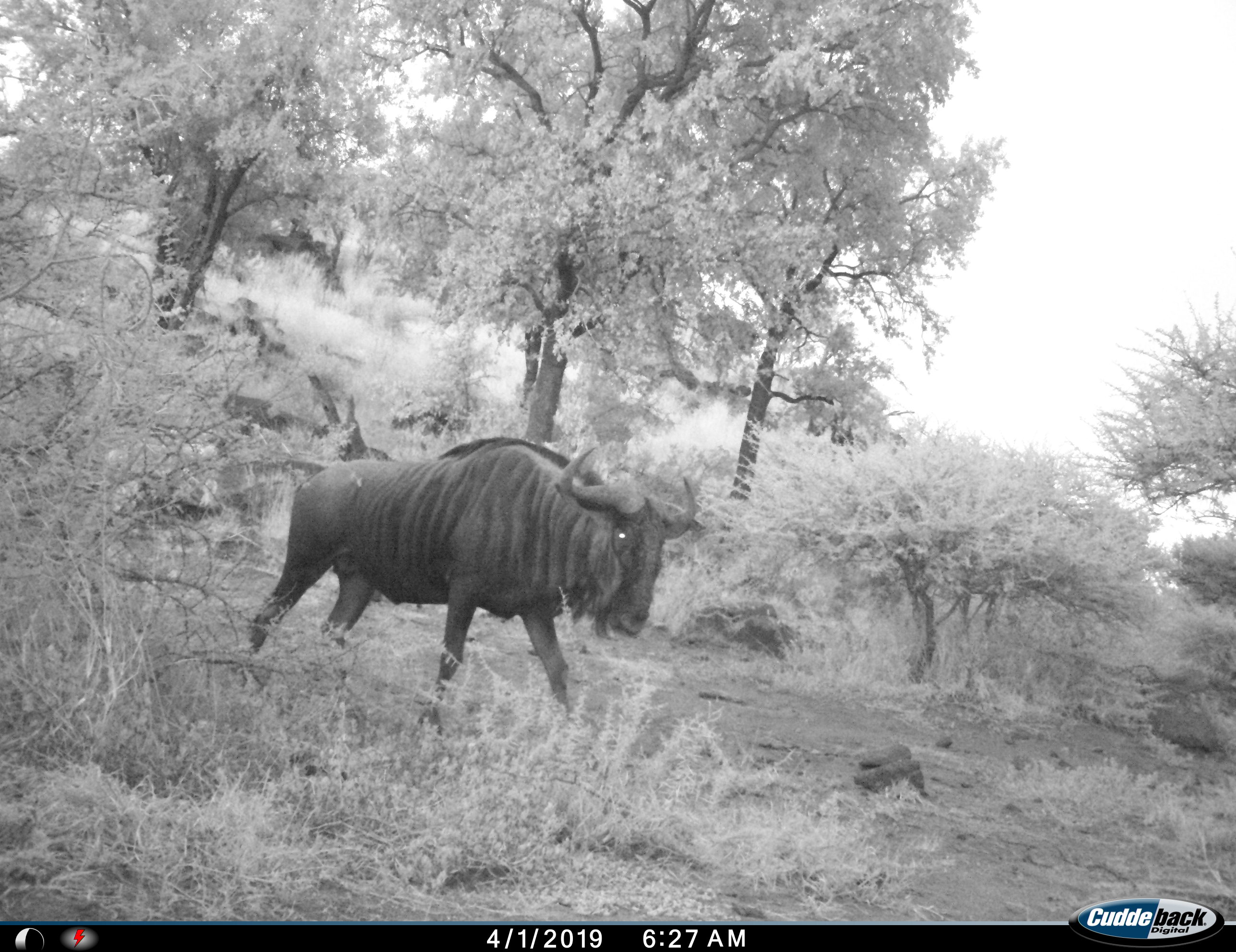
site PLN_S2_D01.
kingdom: Animalia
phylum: Chordata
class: Mammalia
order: Artiodactyla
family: Bovidae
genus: Connochaetes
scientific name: Connochaetes taurinus taurinus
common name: blue wildebeest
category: wildebeestblue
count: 1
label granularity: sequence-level